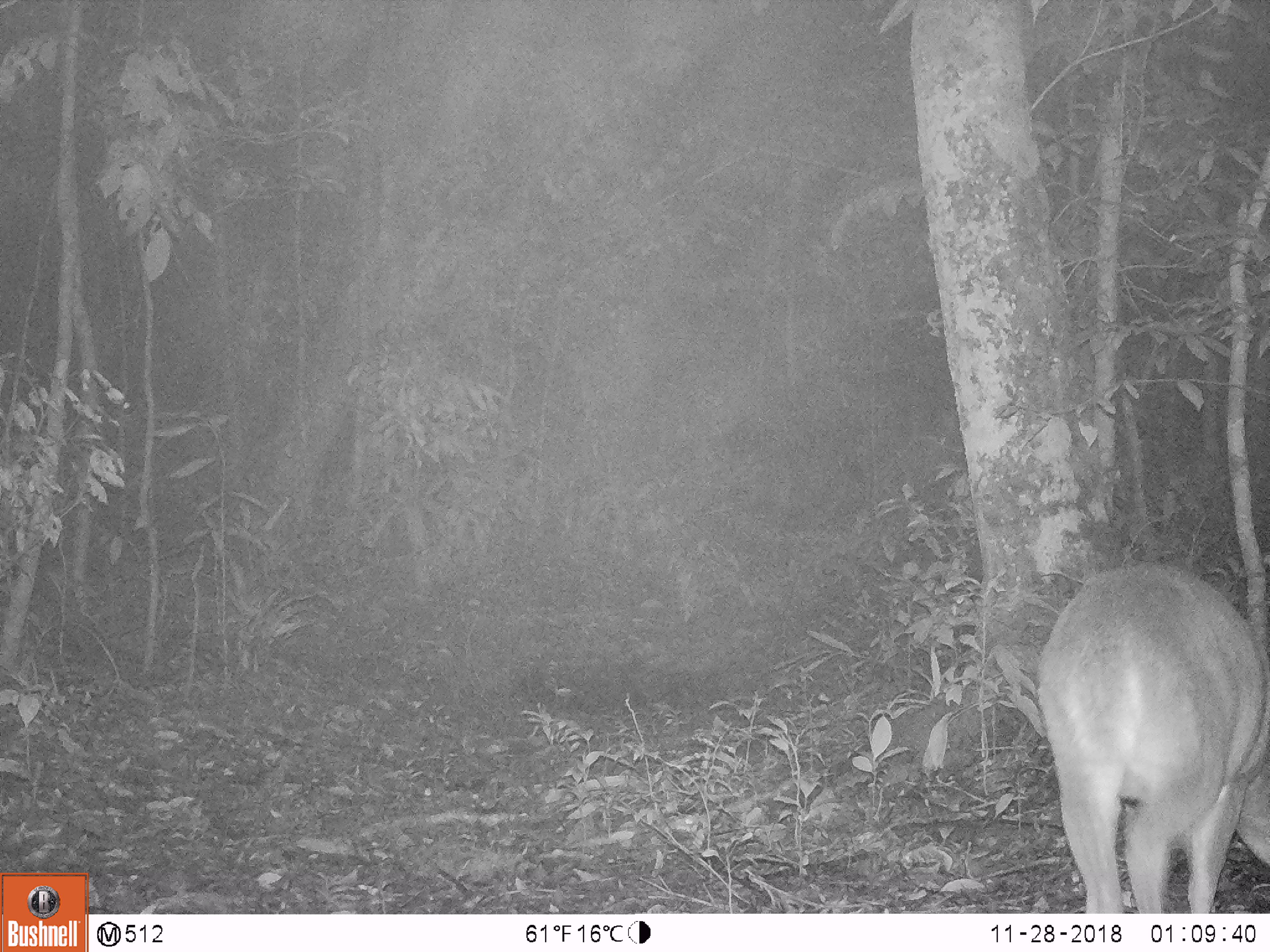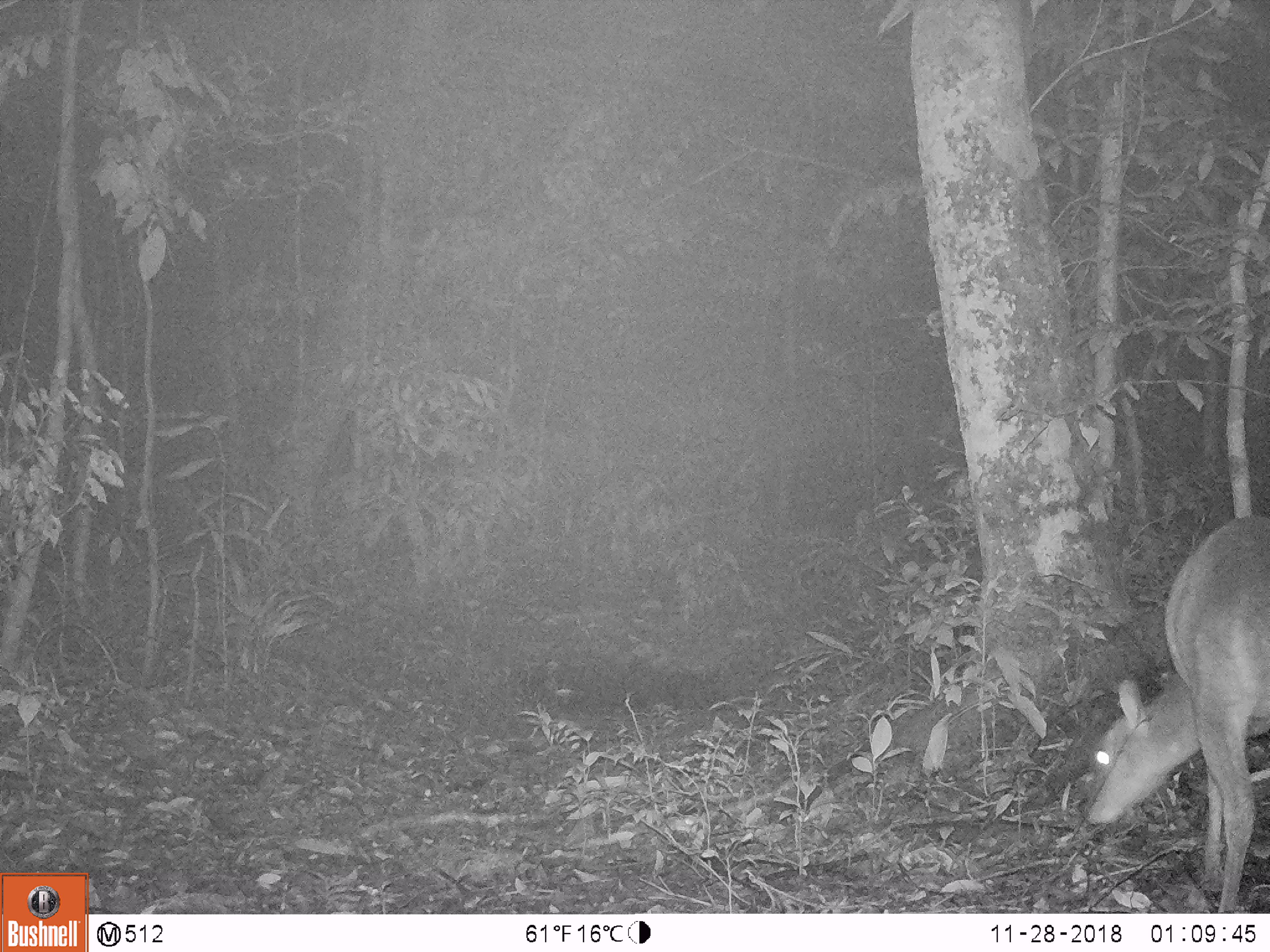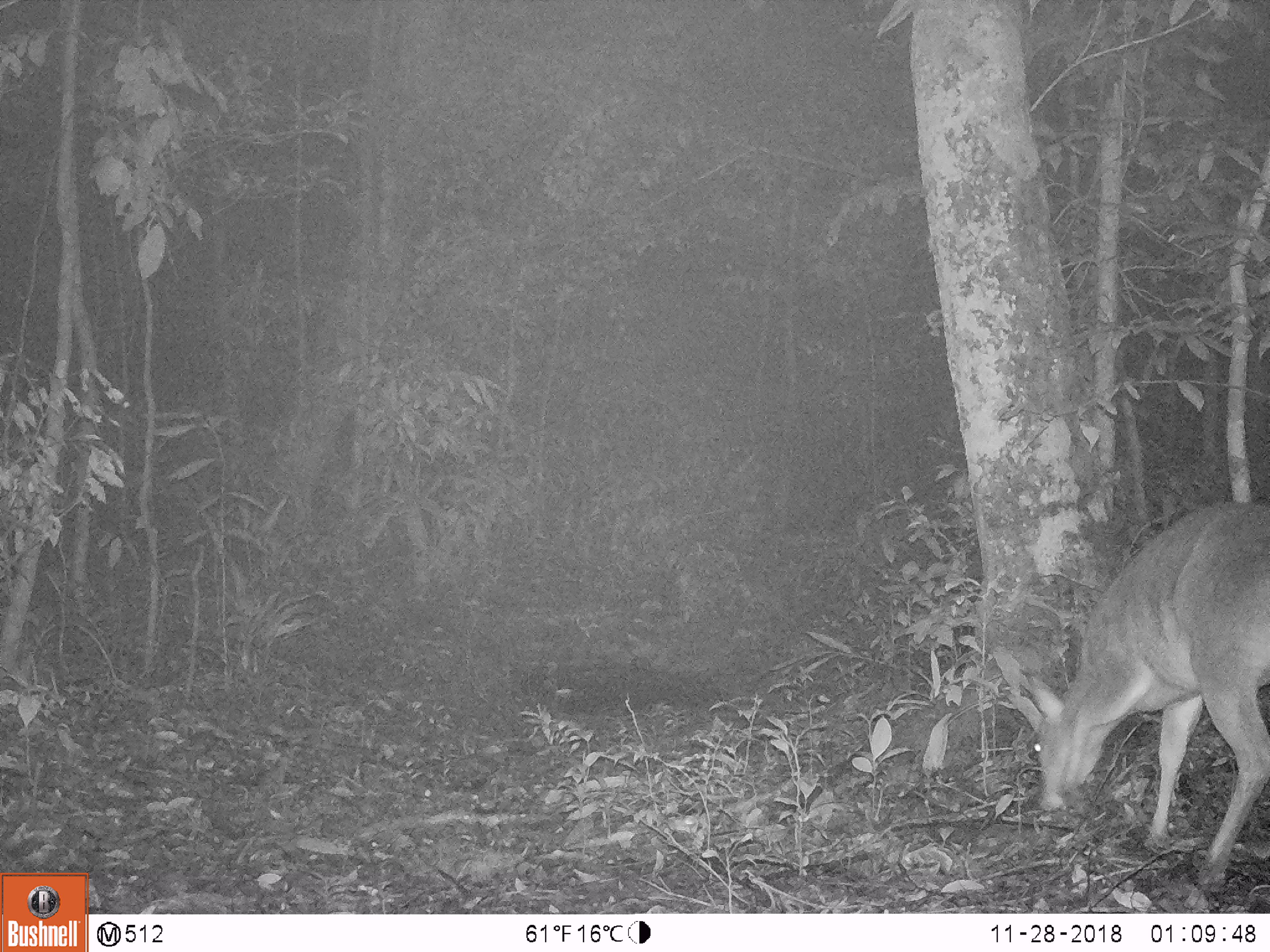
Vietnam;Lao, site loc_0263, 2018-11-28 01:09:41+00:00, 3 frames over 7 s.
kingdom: Animalia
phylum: Chordata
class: Mammalia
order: Artiodactyla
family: Cervidae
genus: Muntiacus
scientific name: Muntiacus vuquangensis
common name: large-antlered muntjac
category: large antlered muntjac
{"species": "large antlered muntjac (large-antlered muntjac) (Muntiacus vuquangensis)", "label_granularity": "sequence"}